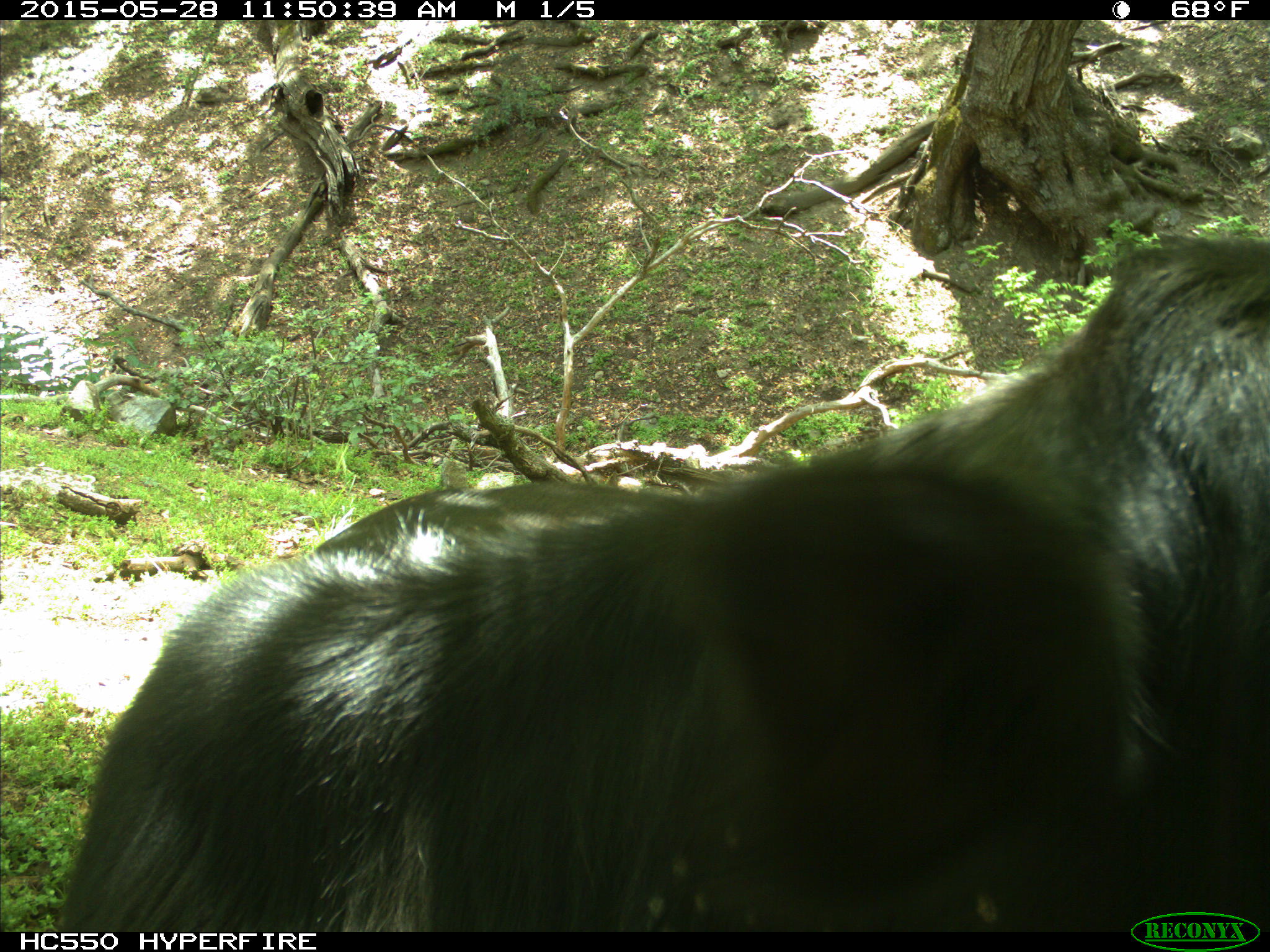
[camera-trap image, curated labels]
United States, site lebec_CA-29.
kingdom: Animalia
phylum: Chordata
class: Mammalia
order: Artiodactyla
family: Bovidae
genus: Bos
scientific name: Bos taurus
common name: domestic cow